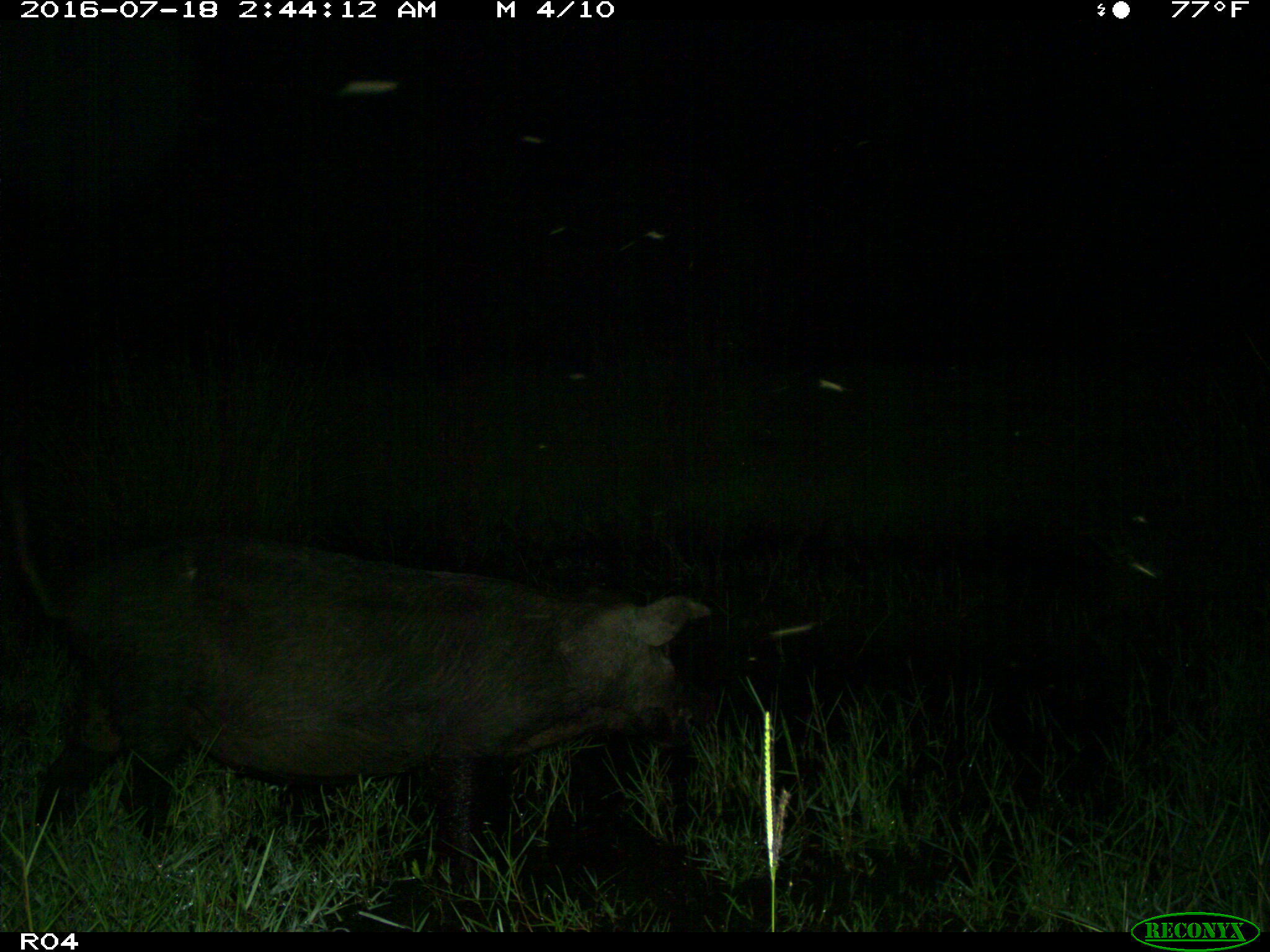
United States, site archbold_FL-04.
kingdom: Animalia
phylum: Chordata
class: Mammalia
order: Artiodactyla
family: Suidae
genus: Sus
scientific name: Sus scrofa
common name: wild boar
Sus scrofa (wild boar).